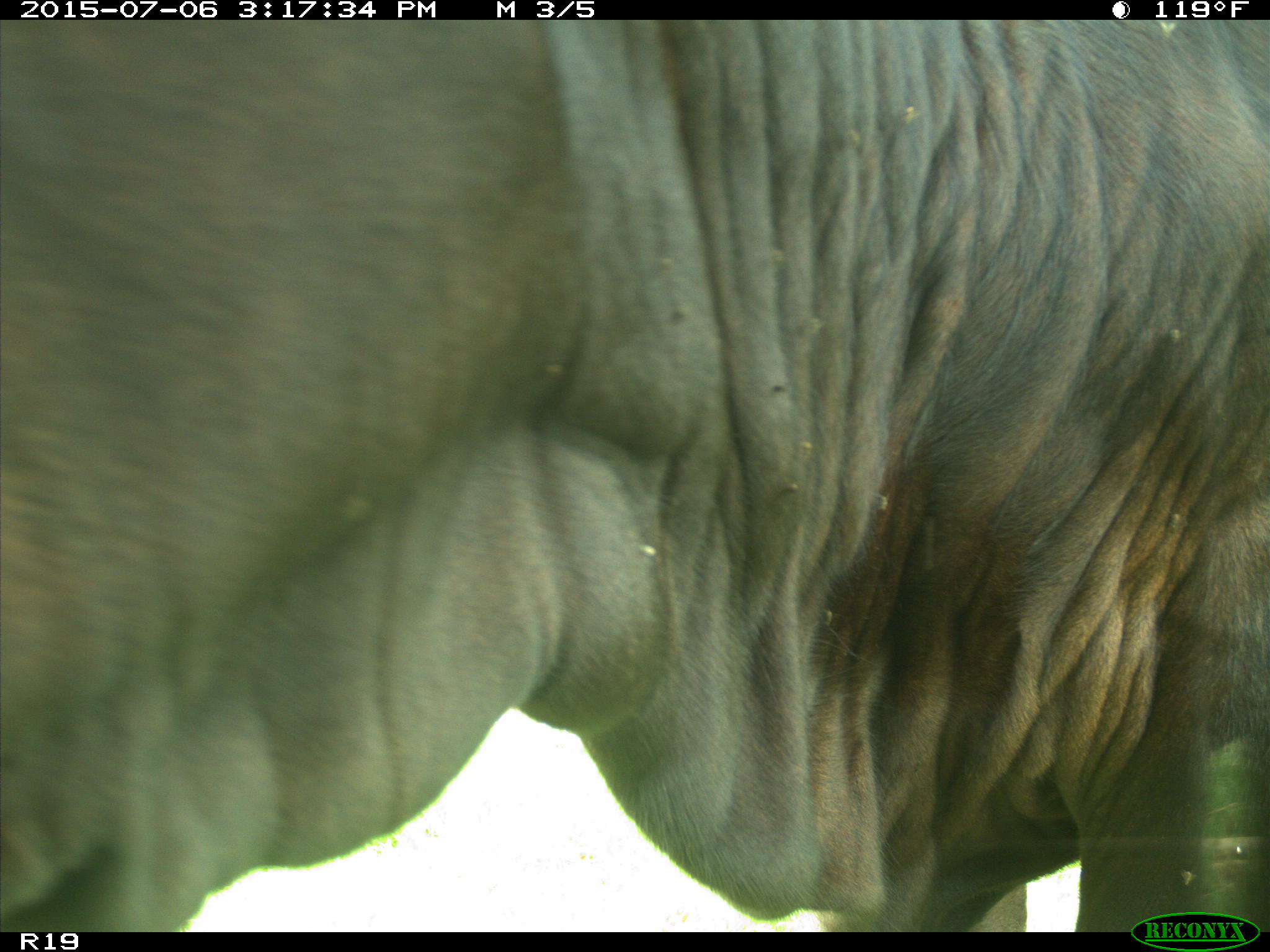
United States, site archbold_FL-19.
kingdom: Animalia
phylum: Chordata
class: Mammalia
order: Artiodactyla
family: Bovidae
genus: Bos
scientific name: Bos taurus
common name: domestic cow